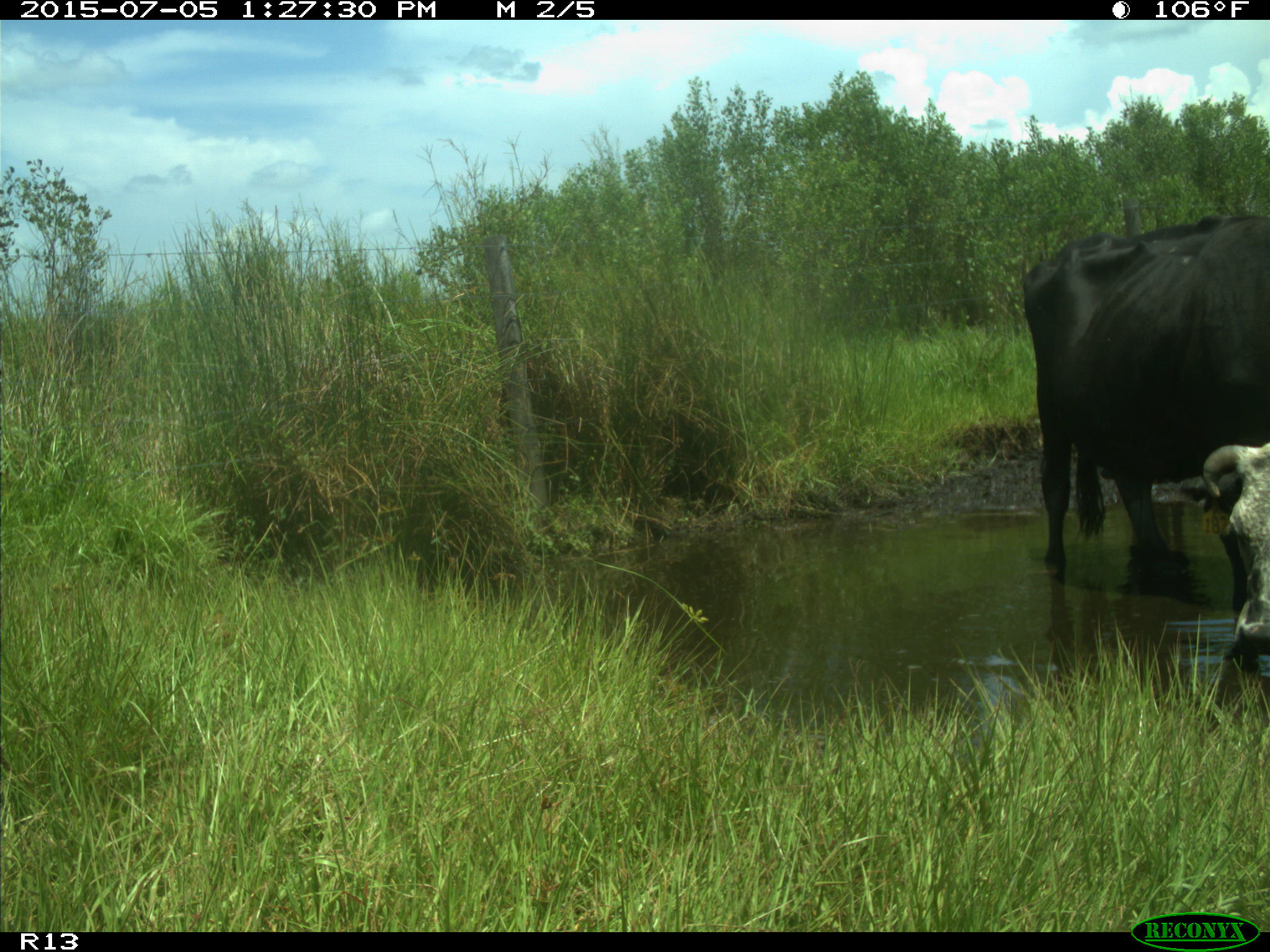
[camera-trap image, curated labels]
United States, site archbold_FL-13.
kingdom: Animalia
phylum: Chordata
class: Mammalia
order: Artiodactyla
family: Bovidae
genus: Bos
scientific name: Bos taurus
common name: domestic cow